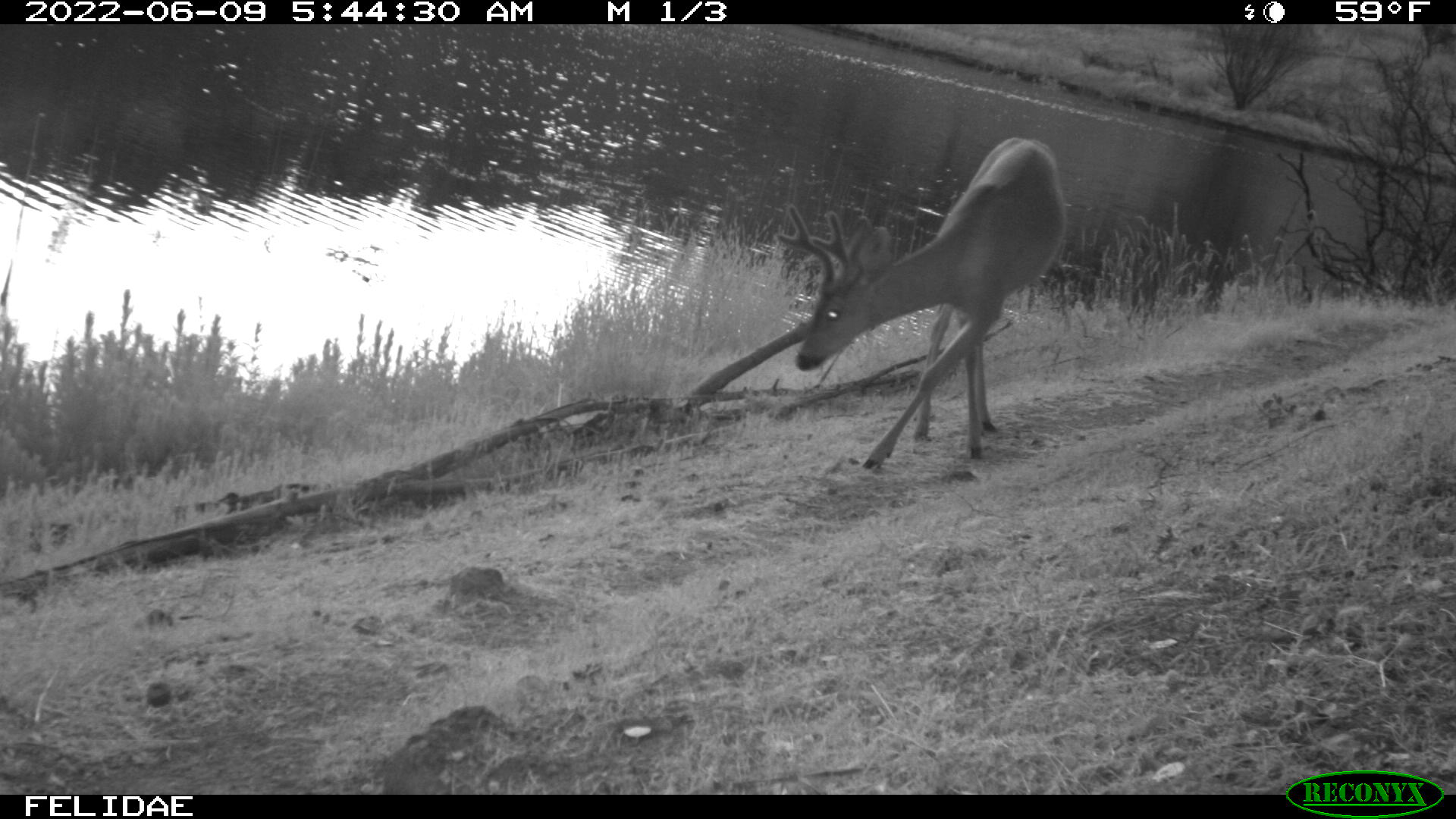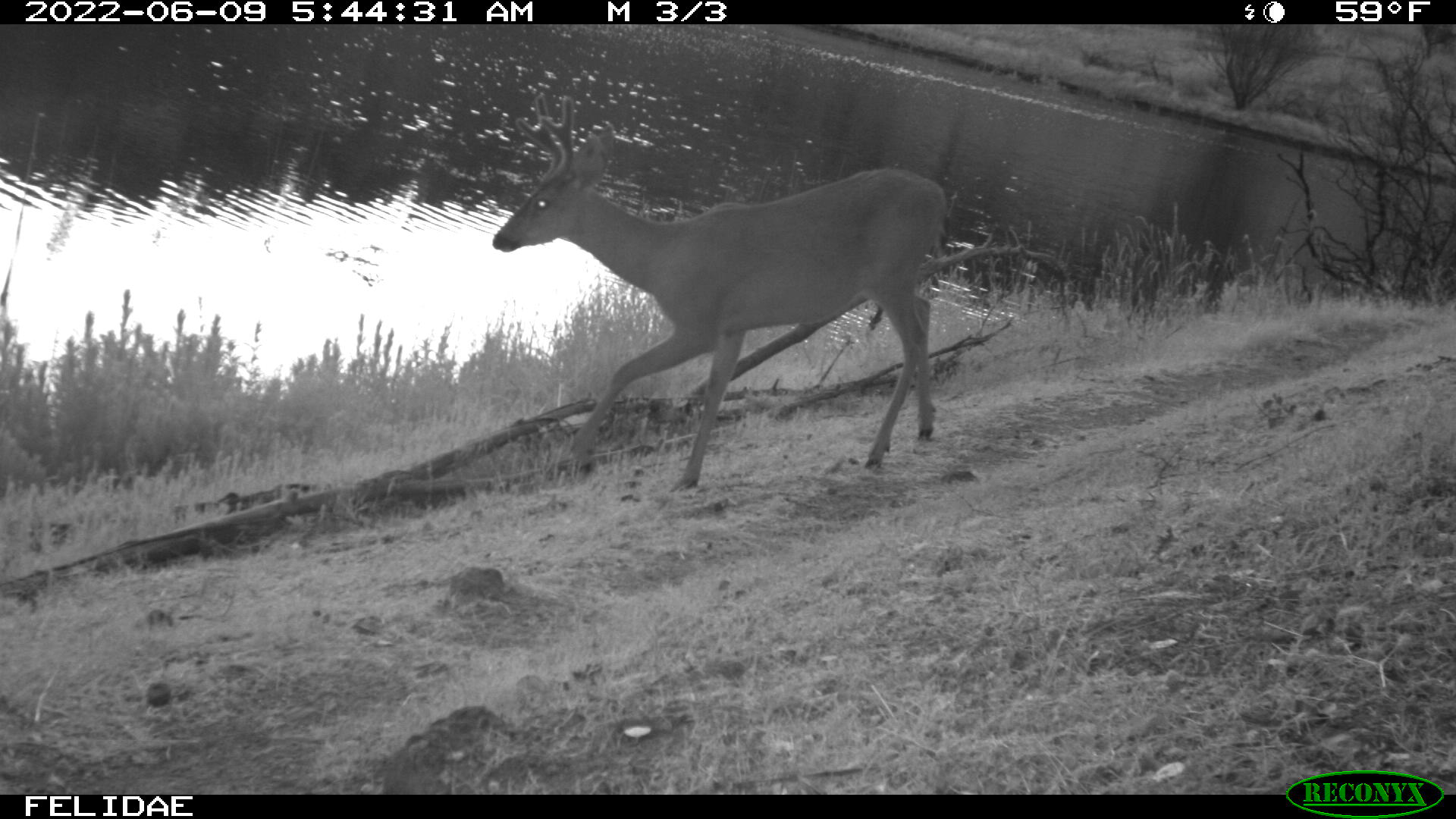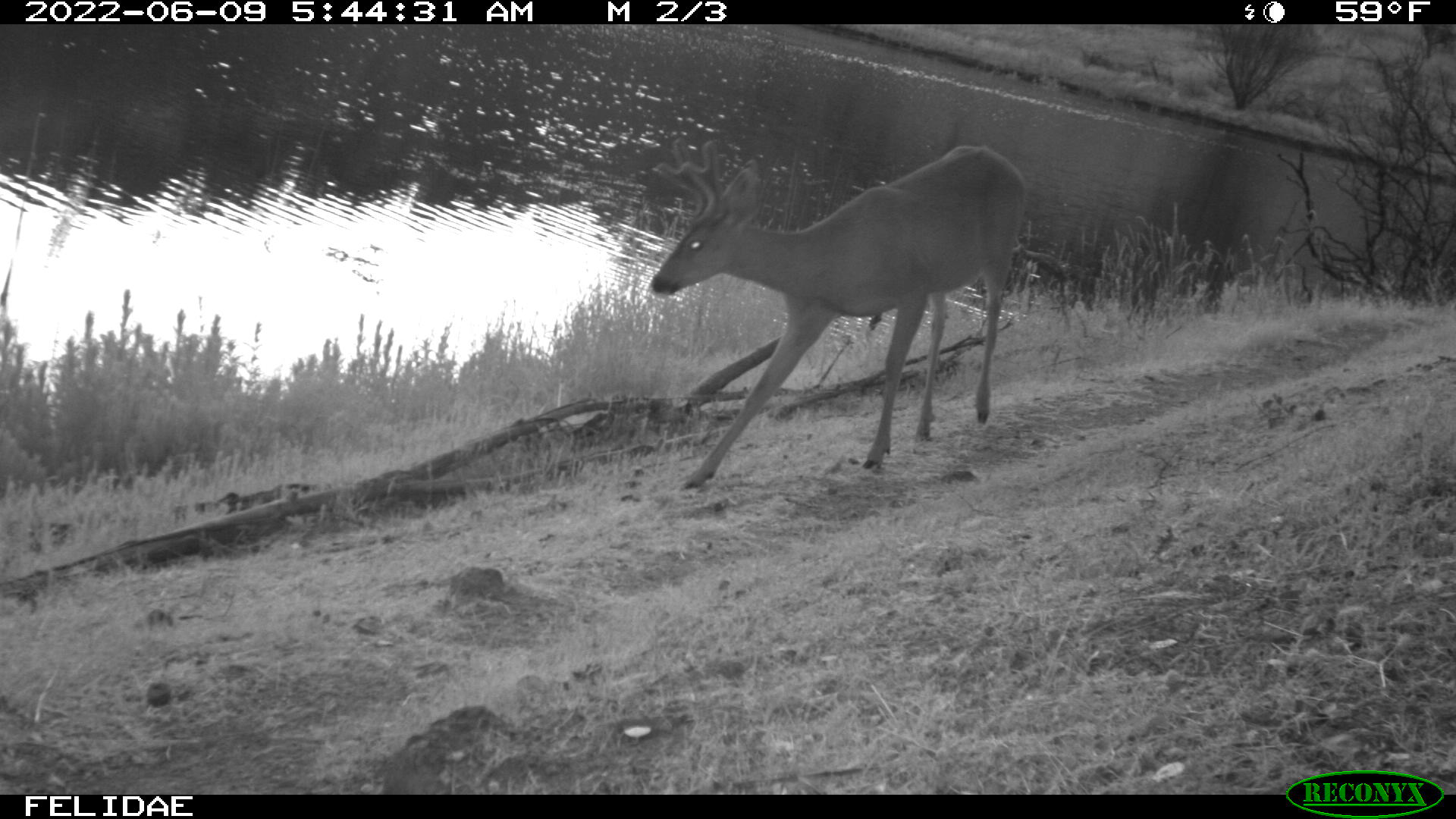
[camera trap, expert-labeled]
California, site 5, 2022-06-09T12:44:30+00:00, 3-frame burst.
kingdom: Animalia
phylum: Chordata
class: Mammalia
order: Artiodactyla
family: Cervidae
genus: Odocoileus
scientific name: Odocoileus hemionus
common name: mule deer